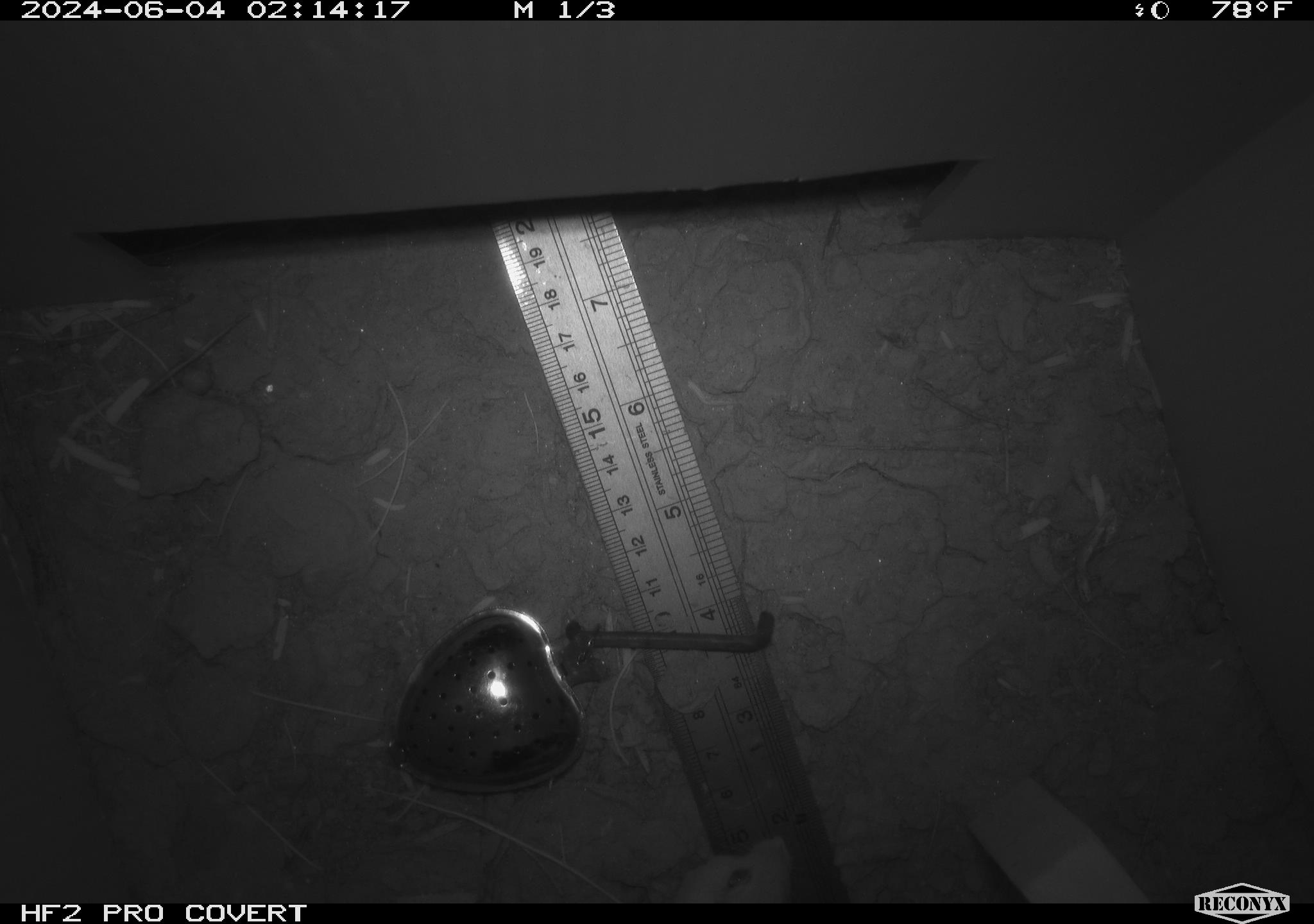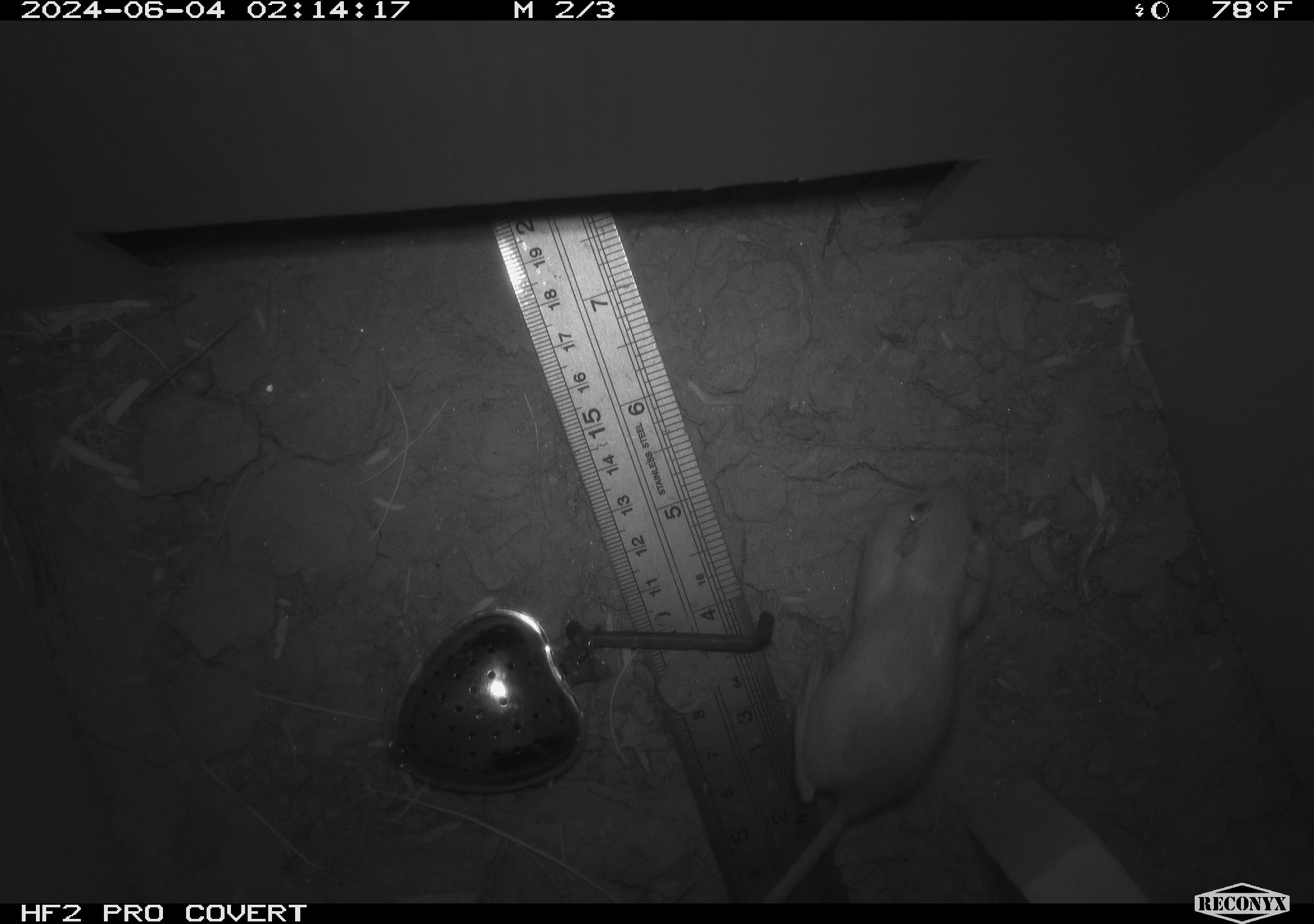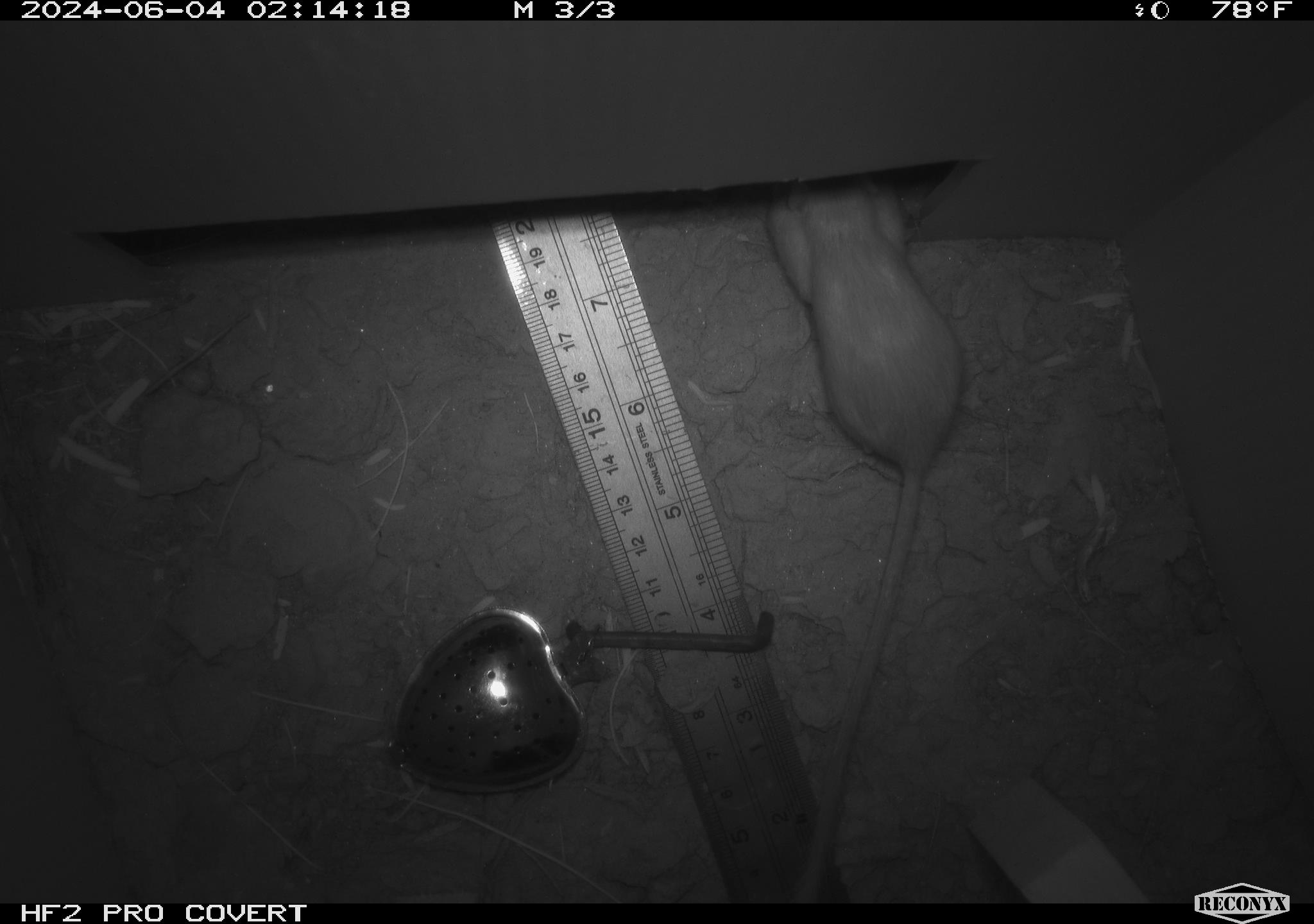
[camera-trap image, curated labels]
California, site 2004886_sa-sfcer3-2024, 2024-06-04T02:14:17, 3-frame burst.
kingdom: Animalia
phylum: Chordata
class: Mammalia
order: Rodentia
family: Heteromyidae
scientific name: Heteromyidae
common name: kangaroo rats and pocket mice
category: heteromyidae family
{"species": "heteromyidae family (kangaroo rats and pocket mice) (Heteromyidae)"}